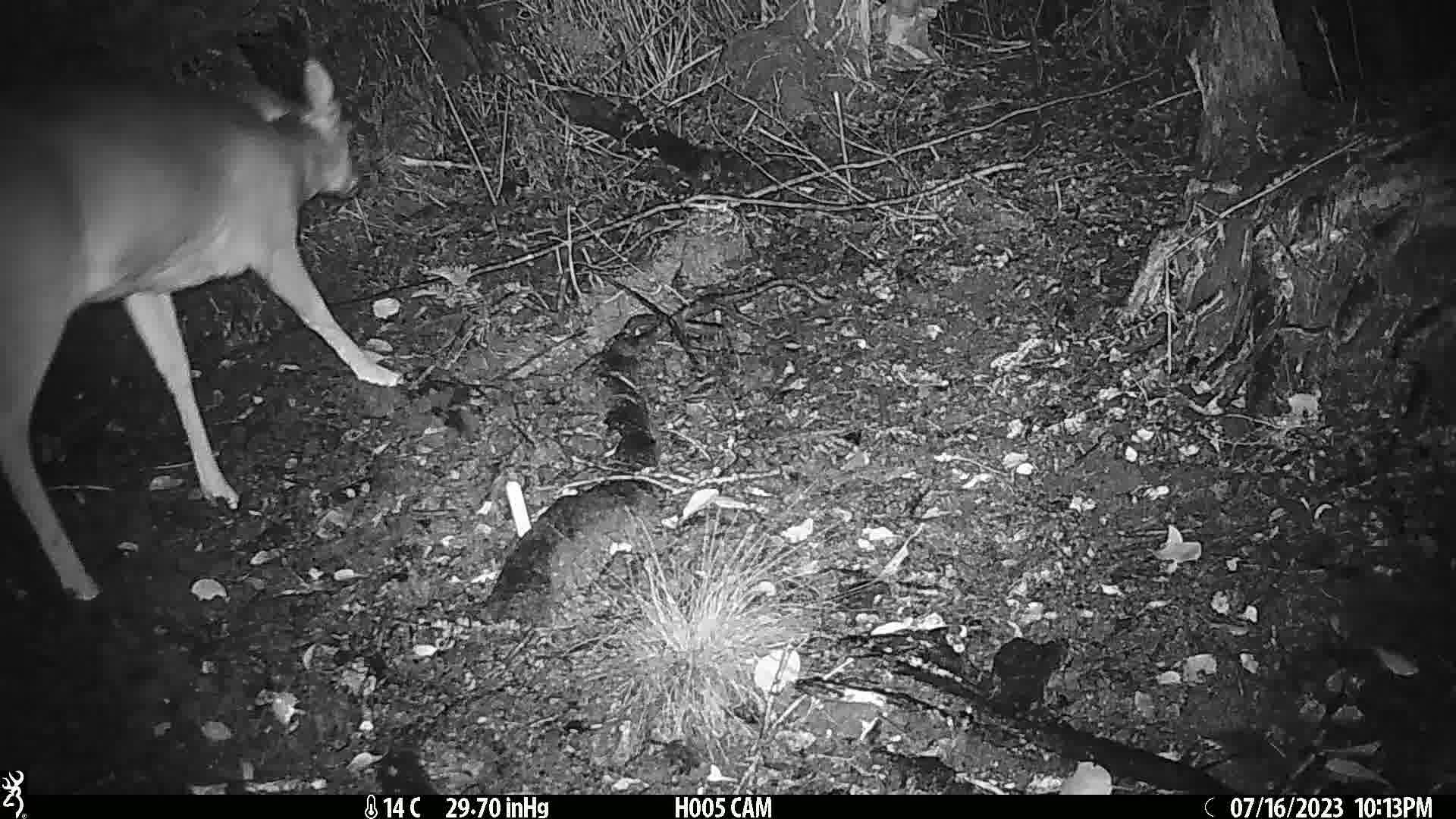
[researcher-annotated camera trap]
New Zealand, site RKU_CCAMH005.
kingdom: Animalia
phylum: Chordata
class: Mammalia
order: Artiodactyla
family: Cervidae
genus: Odocoileus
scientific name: Odocoileus virginianus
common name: white-tailed deer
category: white tailed deer